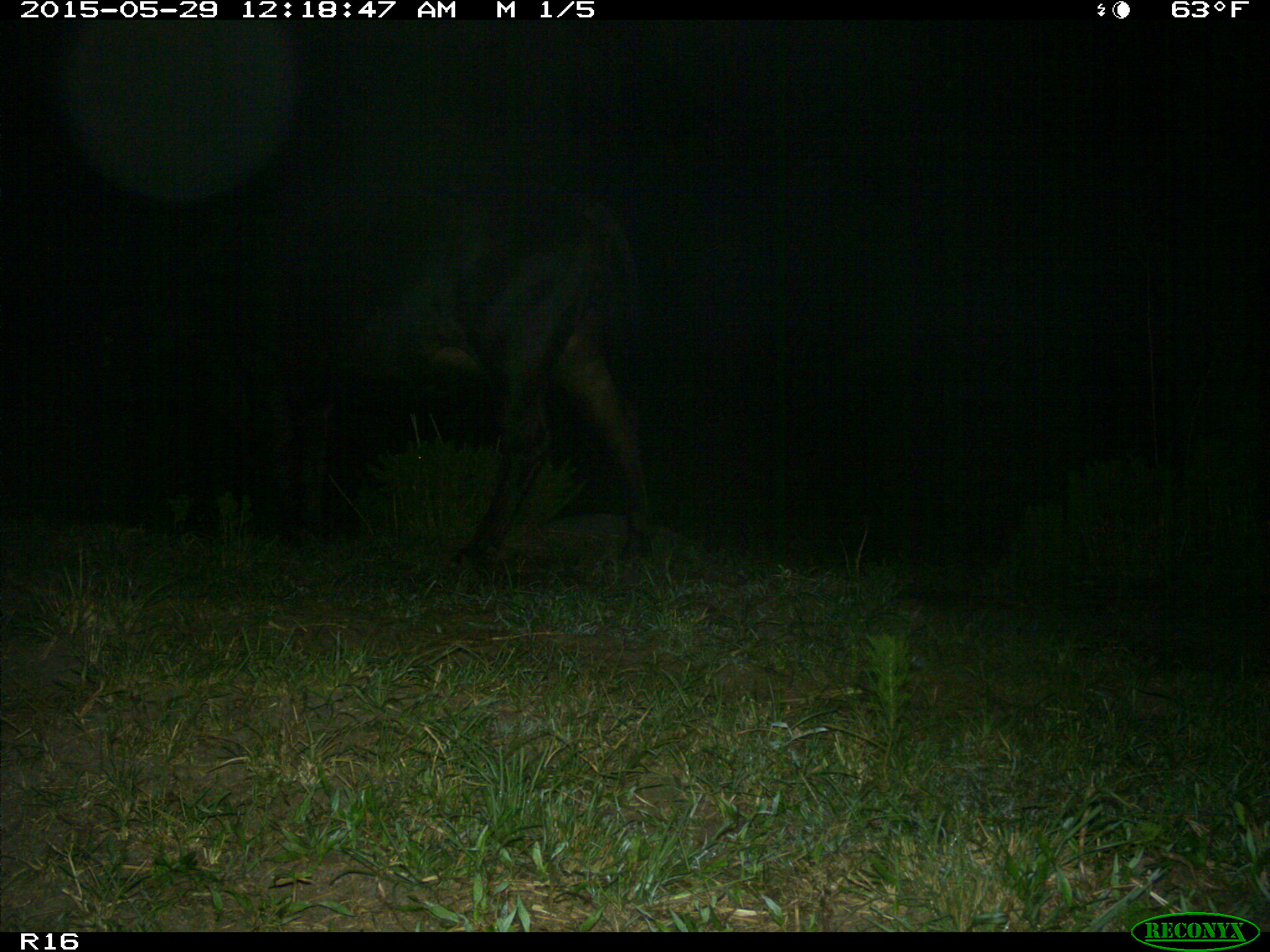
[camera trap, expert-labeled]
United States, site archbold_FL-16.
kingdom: Animalia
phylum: Chordata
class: Mammalia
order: Artiodactyla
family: Bovidae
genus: Bos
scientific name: Bos taurus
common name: domestic cow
Bos taurus (domestic cow).